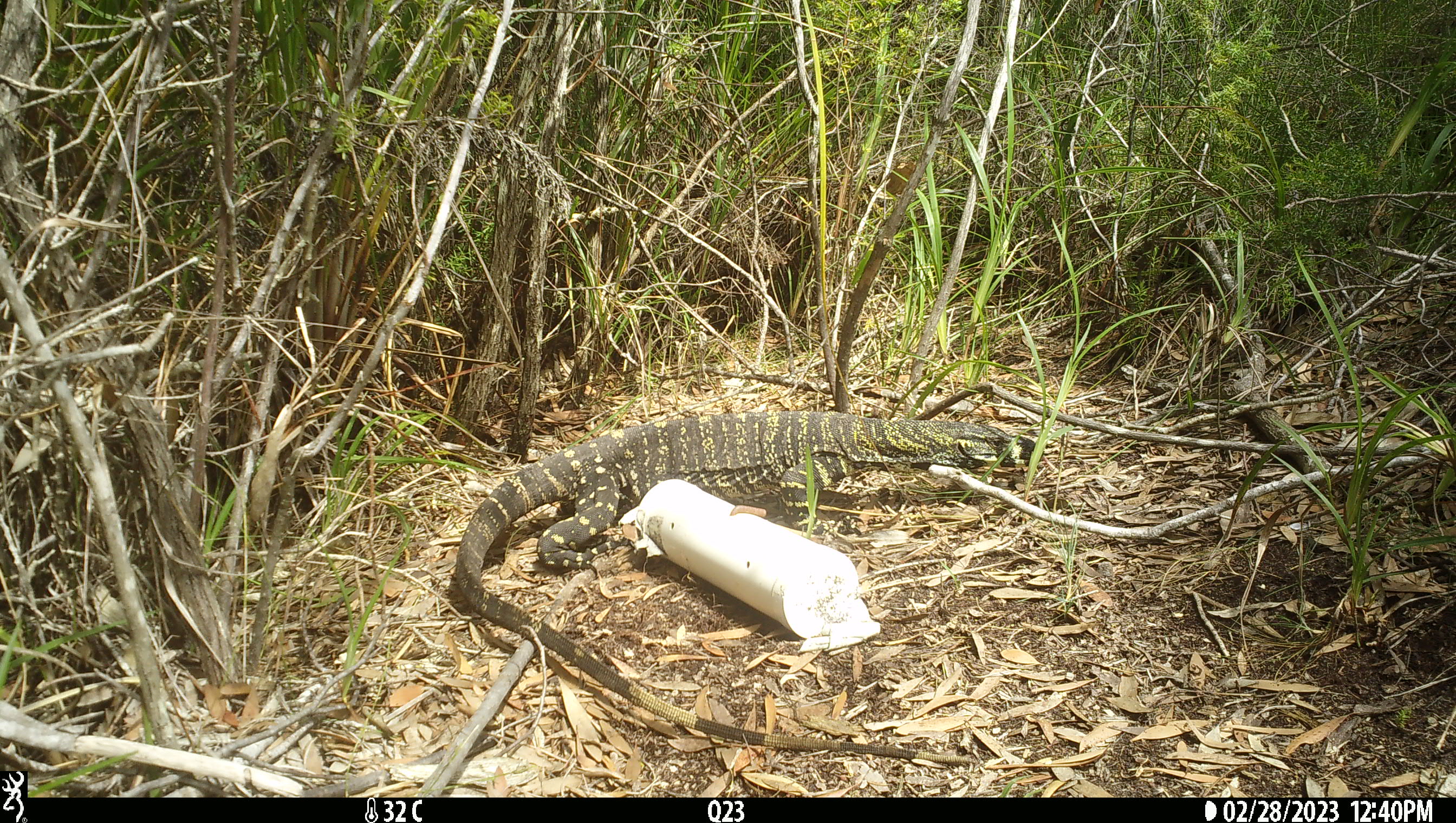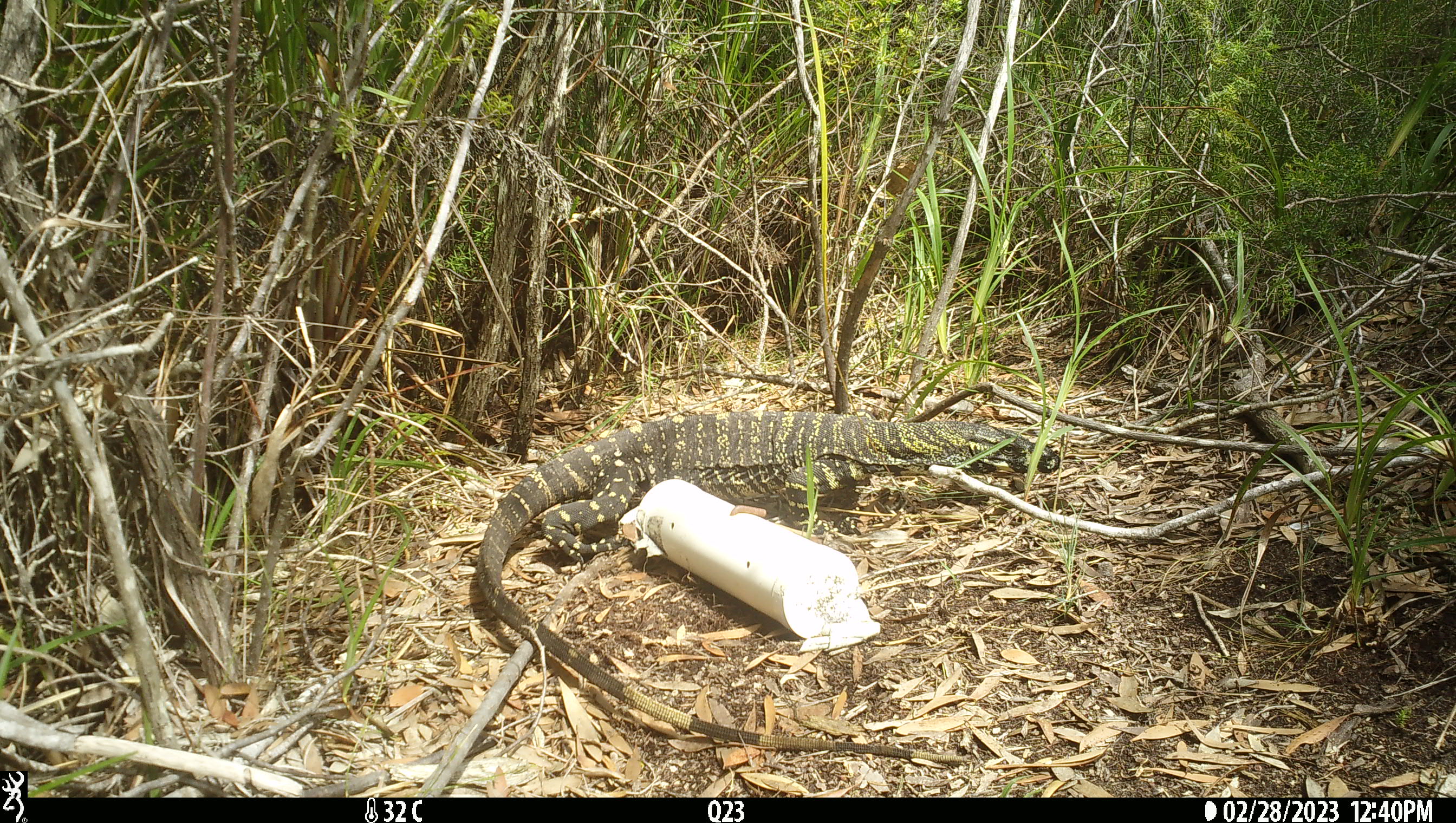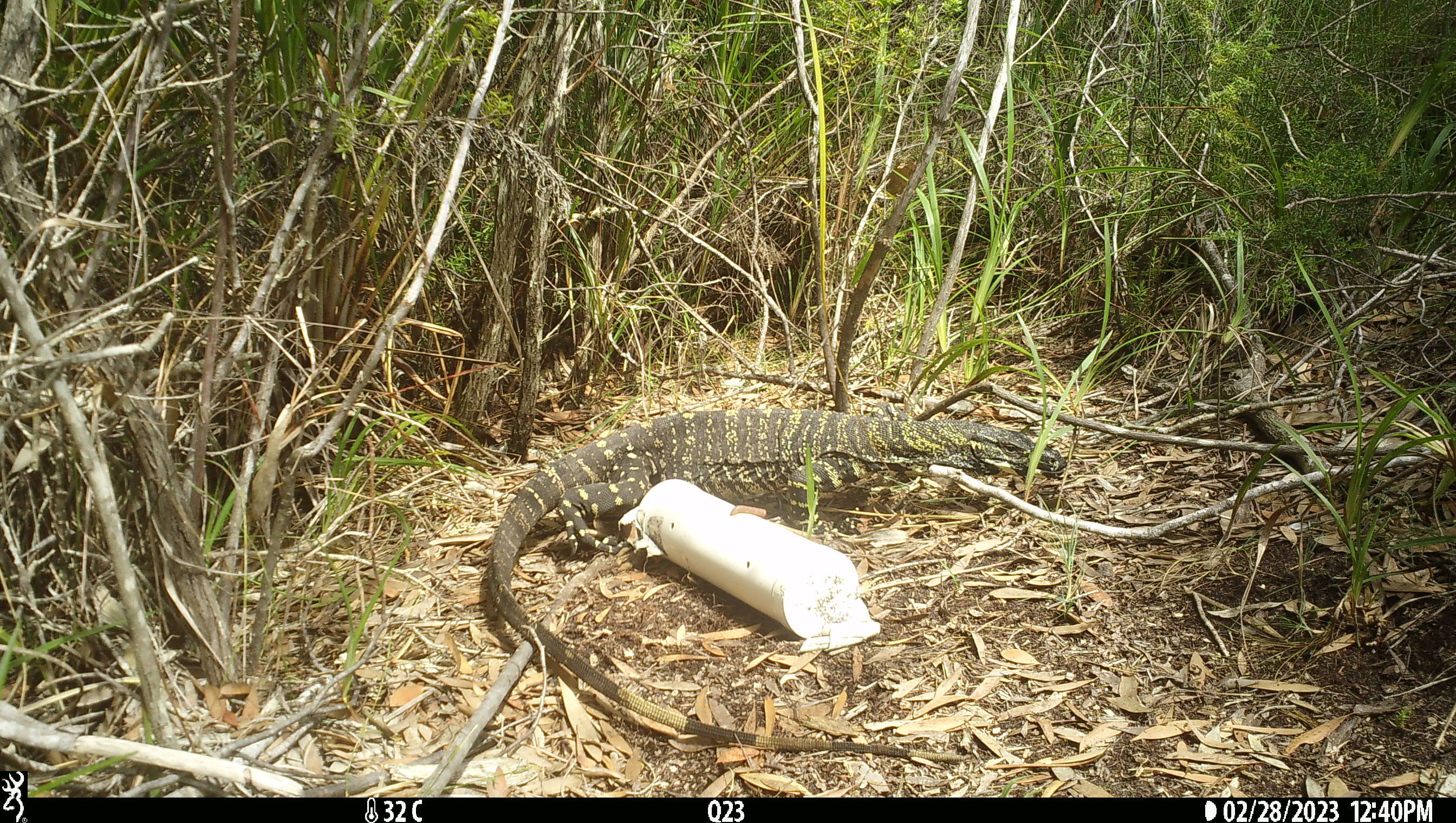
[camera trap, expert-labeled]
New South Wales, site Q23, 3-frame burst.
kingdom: Animalia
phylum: Chordata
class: Reptilia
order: Squamata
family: Varanidae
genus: Varanus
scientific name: Varanus varius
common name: lace monitor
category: goanna